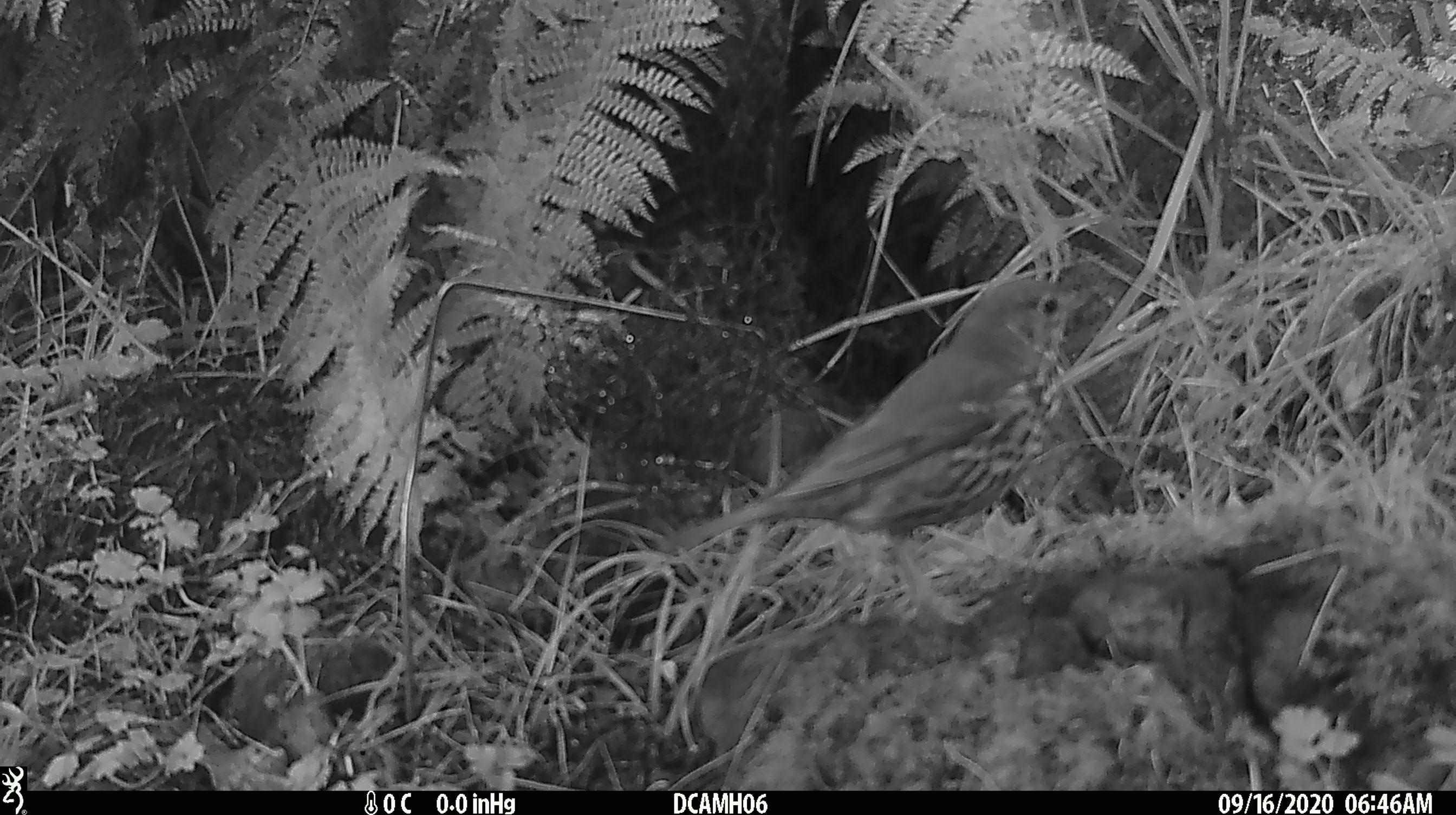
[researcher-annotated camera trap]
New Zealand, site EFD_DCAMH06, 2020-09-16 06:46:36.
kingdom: Animalia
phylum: Chordata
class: Aves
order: Passeriformes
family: Turdidae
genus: Turdus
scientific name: Turdus philomelos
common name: song thrush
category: thrush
Thrush (song thrush) (Turdus philomelos).